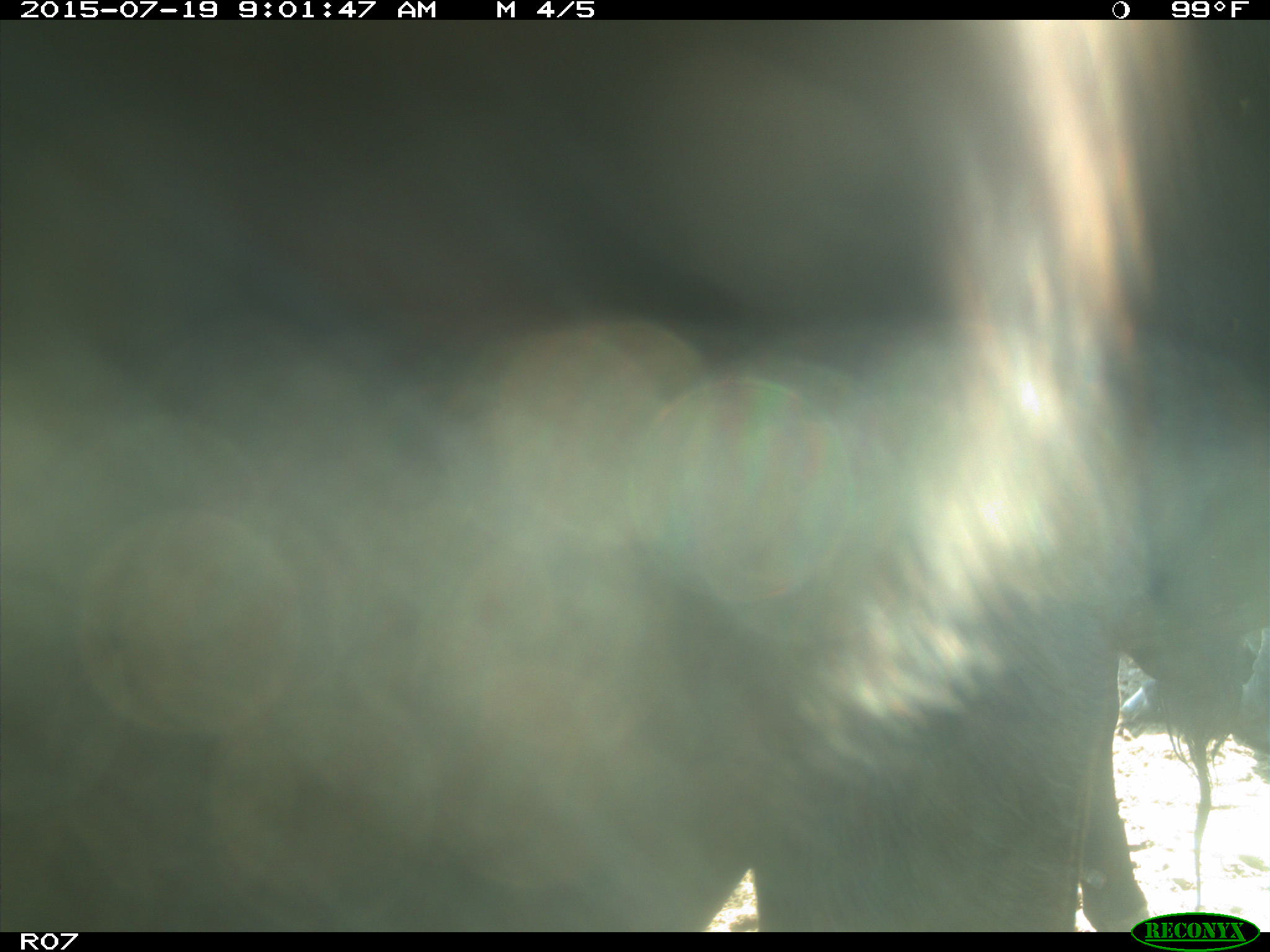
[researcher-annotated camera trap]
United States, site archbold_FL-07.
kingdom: Animalia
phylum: Chordata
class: Mammalia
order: Artiodactyla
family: Bovidae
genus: Bos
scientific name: Bos taurus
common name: domestic cow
Bos taurus (domestic cow).